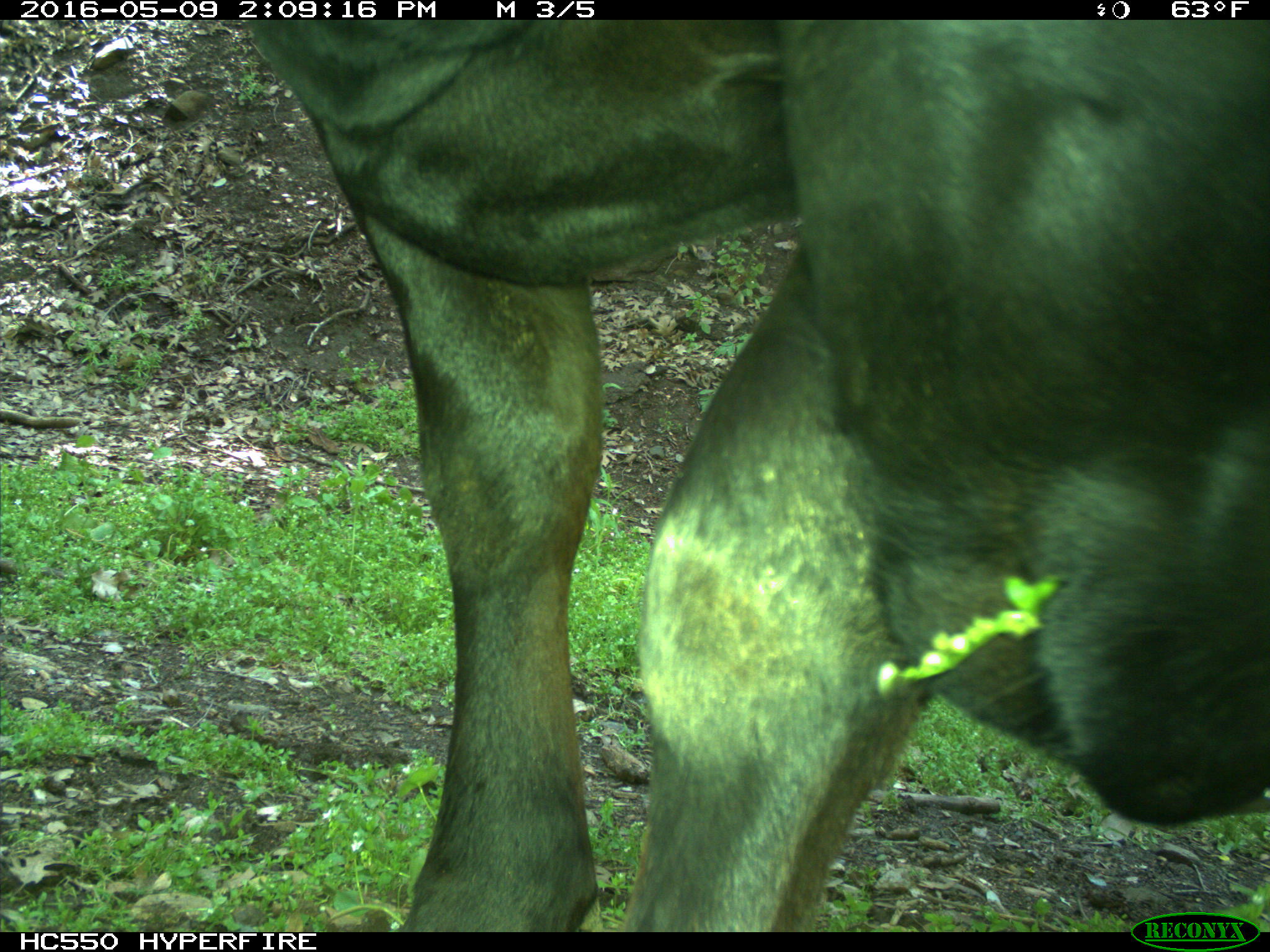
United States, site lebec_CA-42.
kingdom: Animalia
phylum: Chordata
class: Mammalia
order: Artiodactyla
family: Bovidae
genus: Bos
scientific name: Bos taurus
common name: domestic cow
Bos taurus (domestic cow).